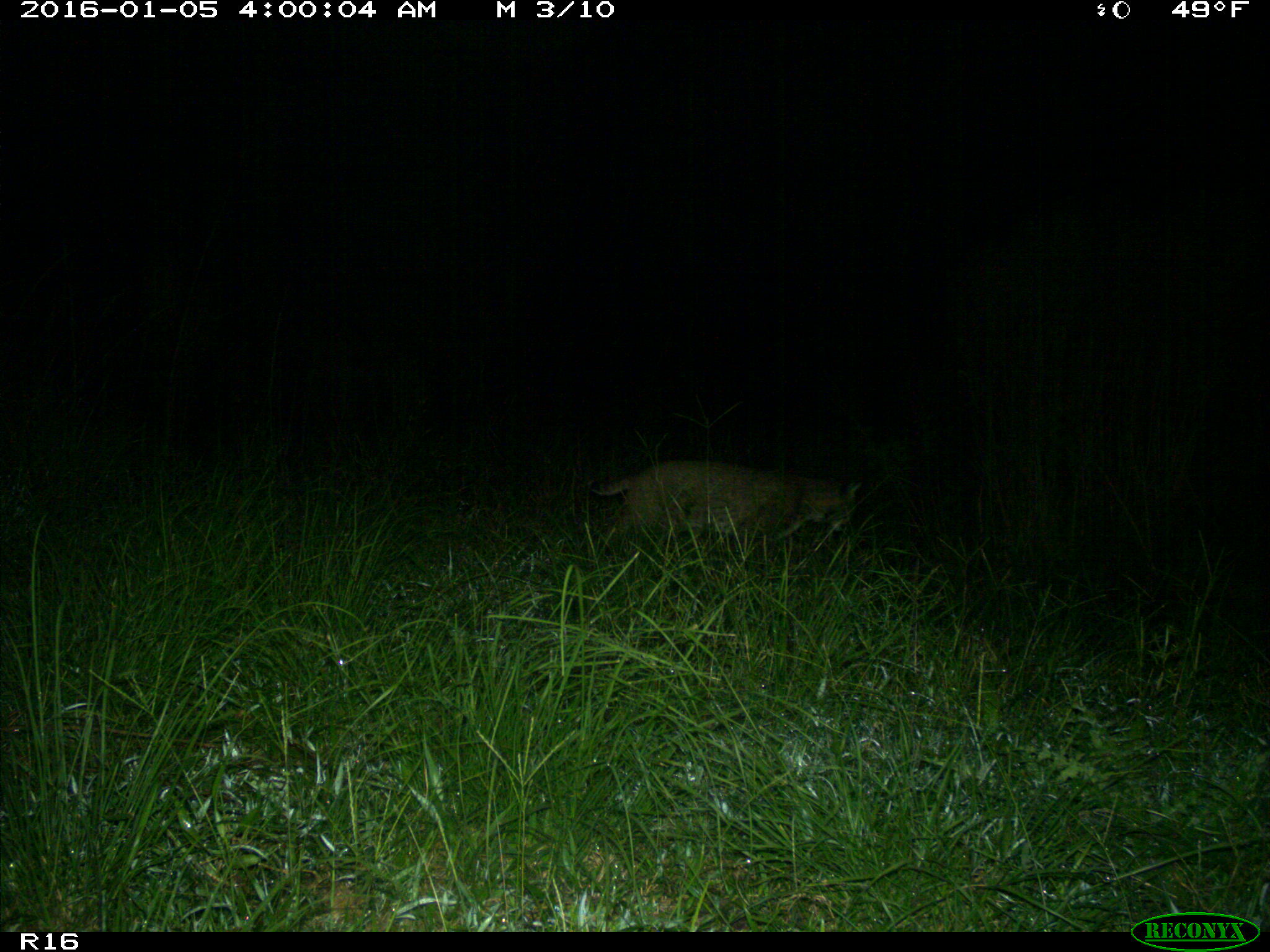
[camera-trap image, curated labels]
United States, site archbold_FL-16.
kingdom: Animalia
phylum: Chordata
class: Mammalia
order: Carnivora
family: Felidae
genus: Lynx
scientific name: Lynx rufus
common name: bobcat